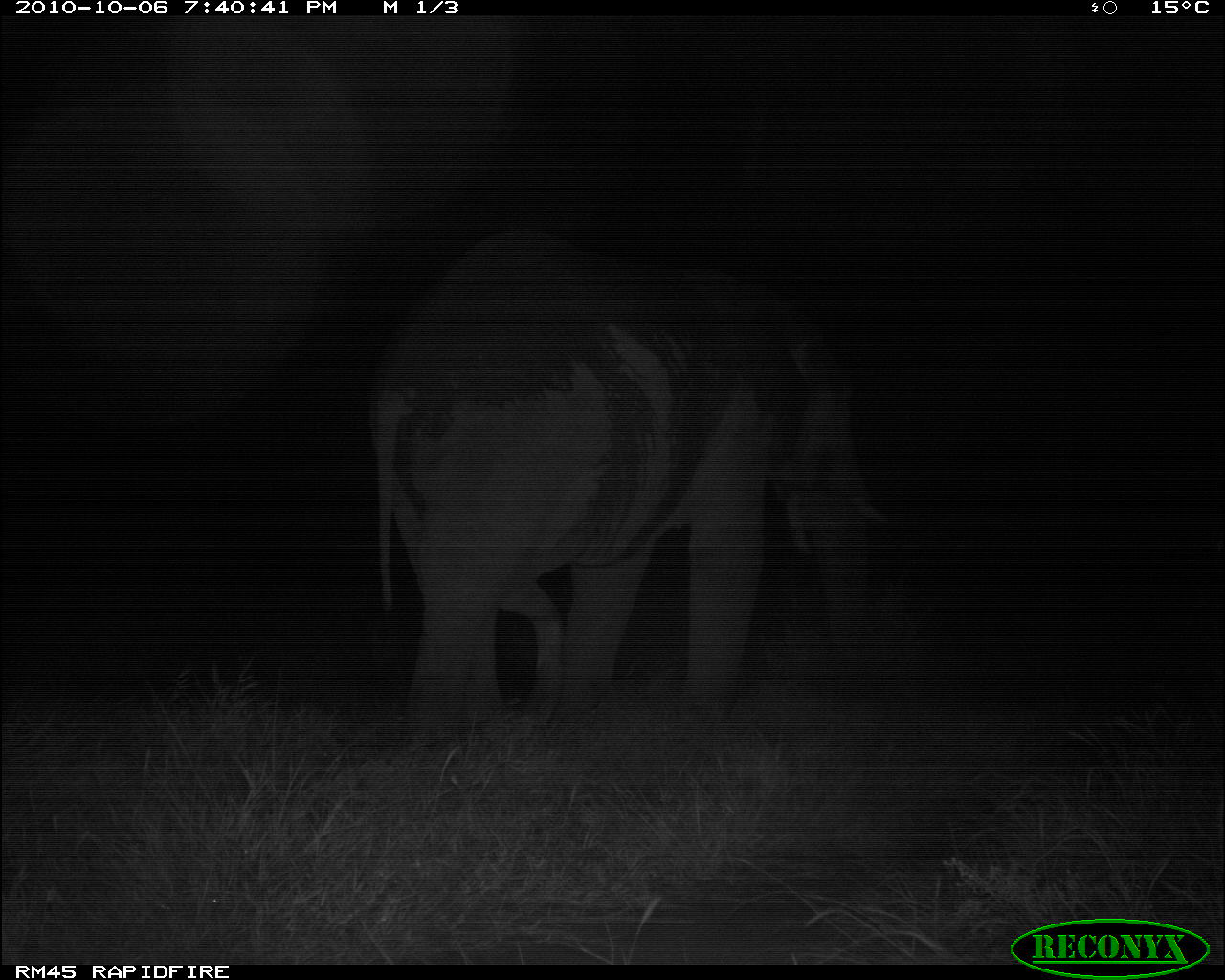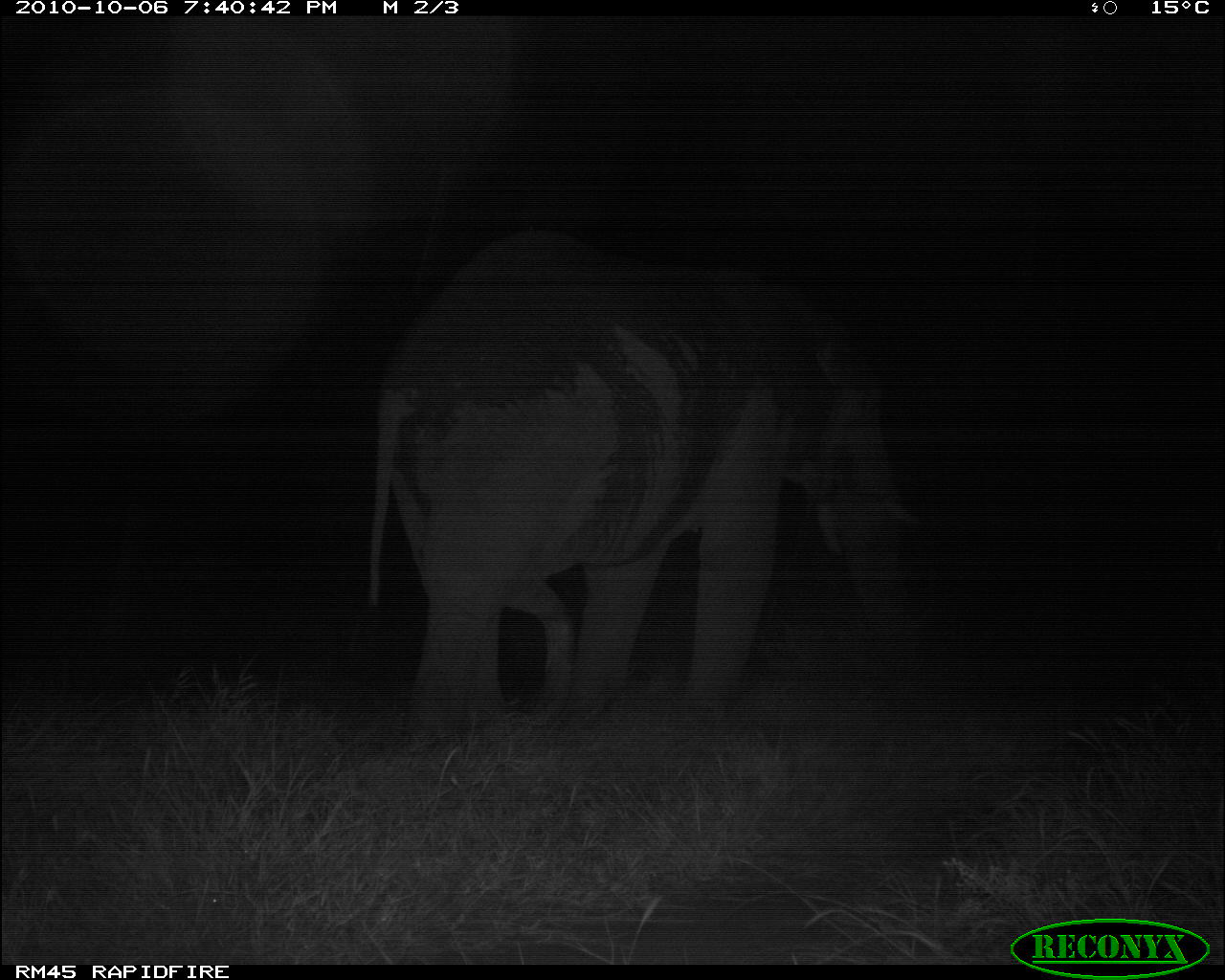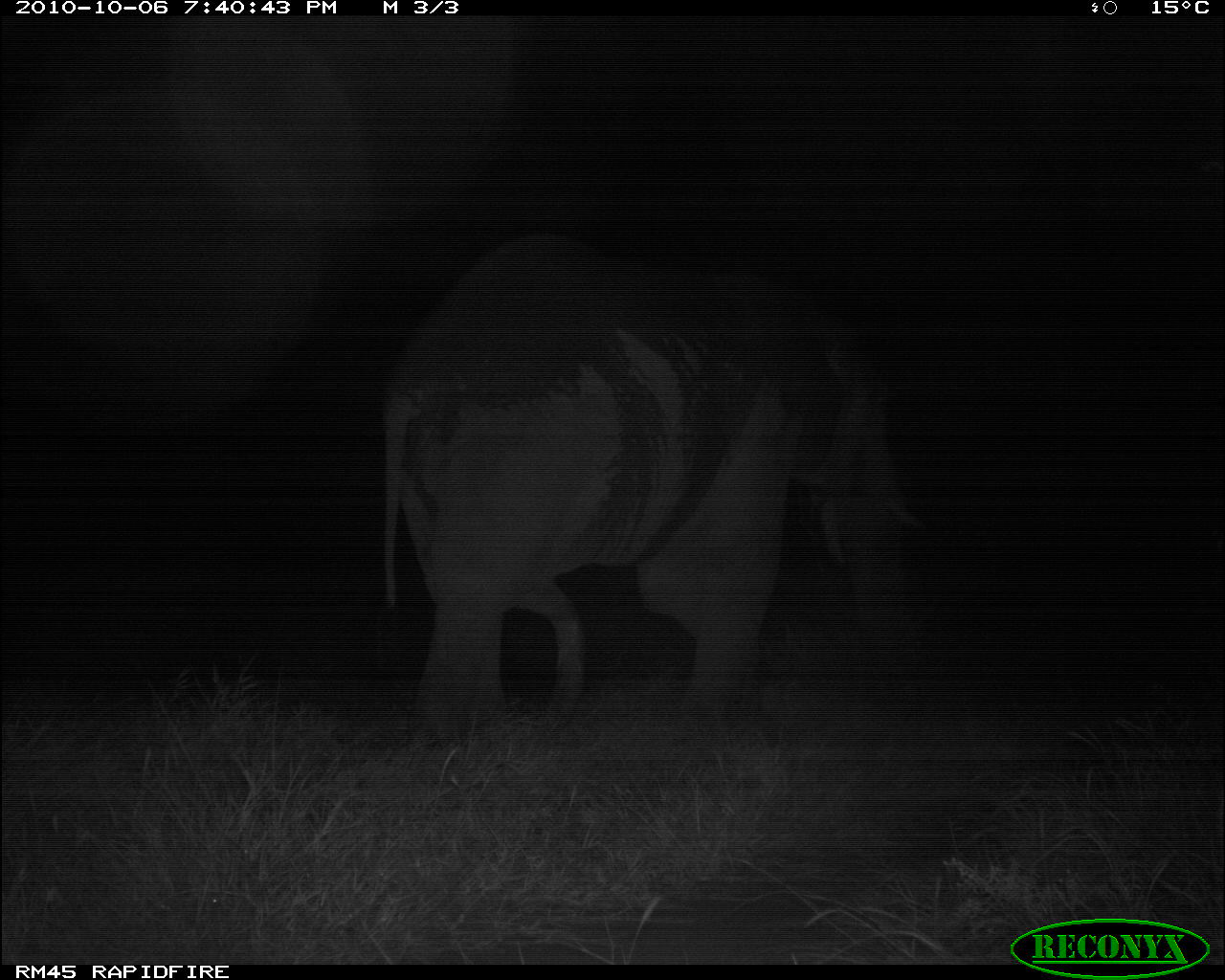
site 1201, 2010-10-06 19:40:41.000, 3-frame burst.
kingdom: Animalia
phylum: Chordata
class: Mammalia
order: Proboscidea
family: Elephantidae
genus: Loxodonta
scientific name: Loxodonta africana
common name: african bush elephant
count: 1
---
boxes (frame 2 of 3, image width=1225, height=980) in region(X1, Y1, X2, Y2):
loxodonta africana: region(356, 221, 928, 750)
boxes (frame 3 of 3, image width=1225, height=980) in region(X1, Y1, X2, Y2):
loxodonta africana: region(367, 222, 936, 740)